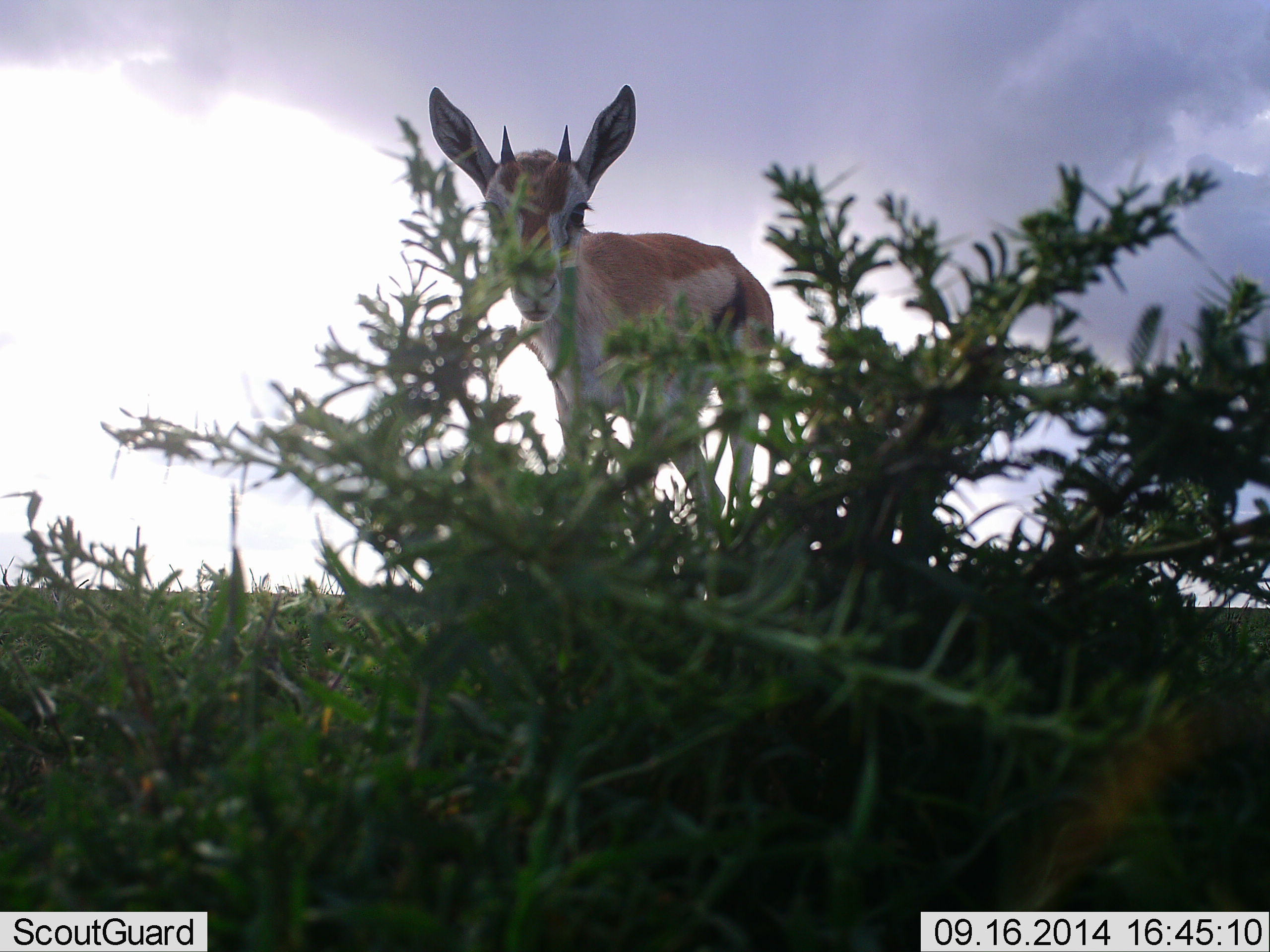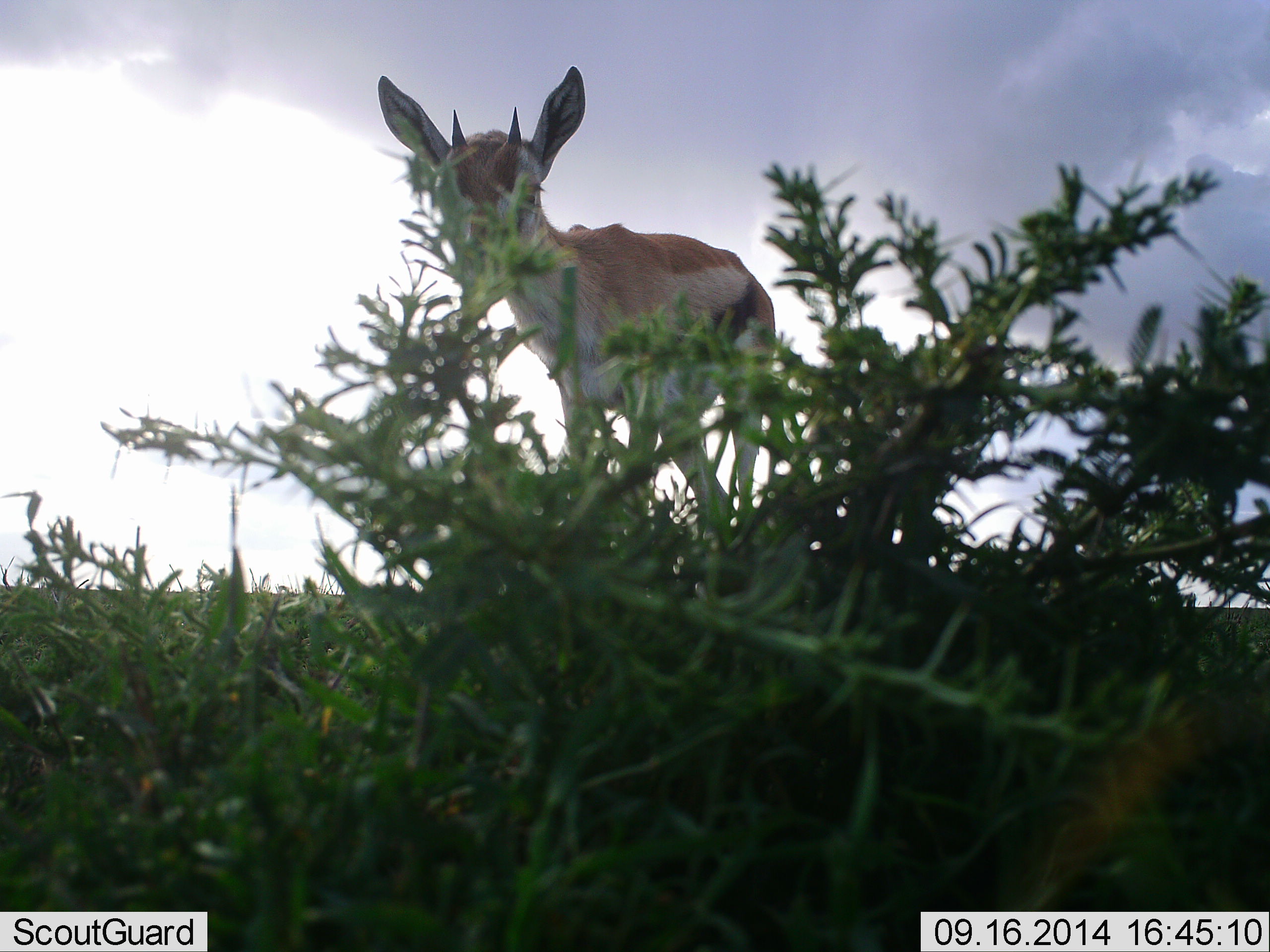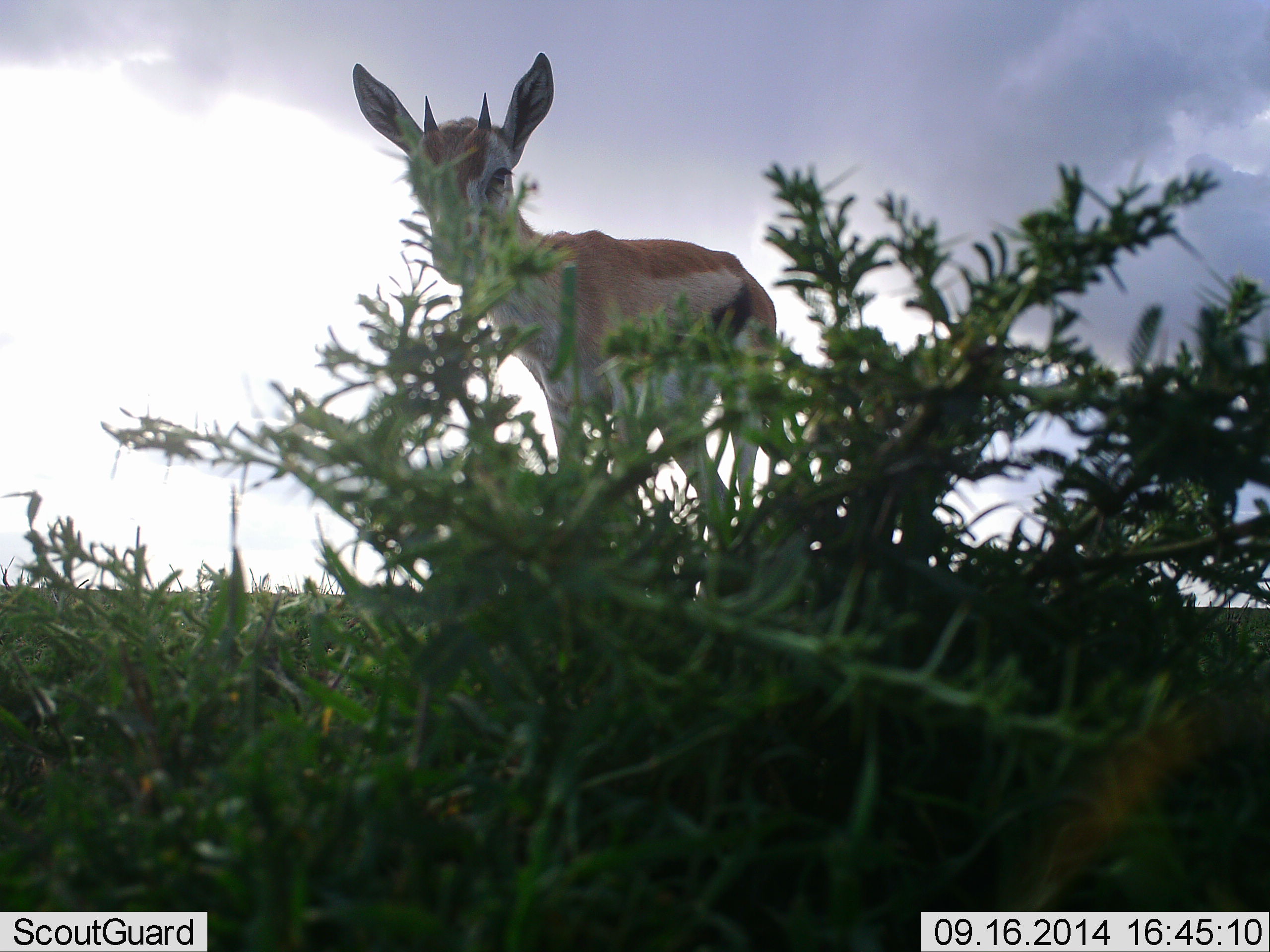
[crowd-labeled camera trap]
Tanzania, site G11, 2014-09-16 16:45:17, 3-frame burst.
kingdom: Animalia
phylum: Chordata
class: Mammalia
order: Artiodactyla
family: Bovidae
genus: Eudorcas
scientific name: Eudorcas thomsonii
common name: thomson's gazelle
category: gazellethomsons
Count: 1.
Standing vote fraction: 100%.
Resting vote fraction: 0%.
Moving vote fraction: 10%.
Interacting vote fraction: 10%.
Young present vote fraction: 10%.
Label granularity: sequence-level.